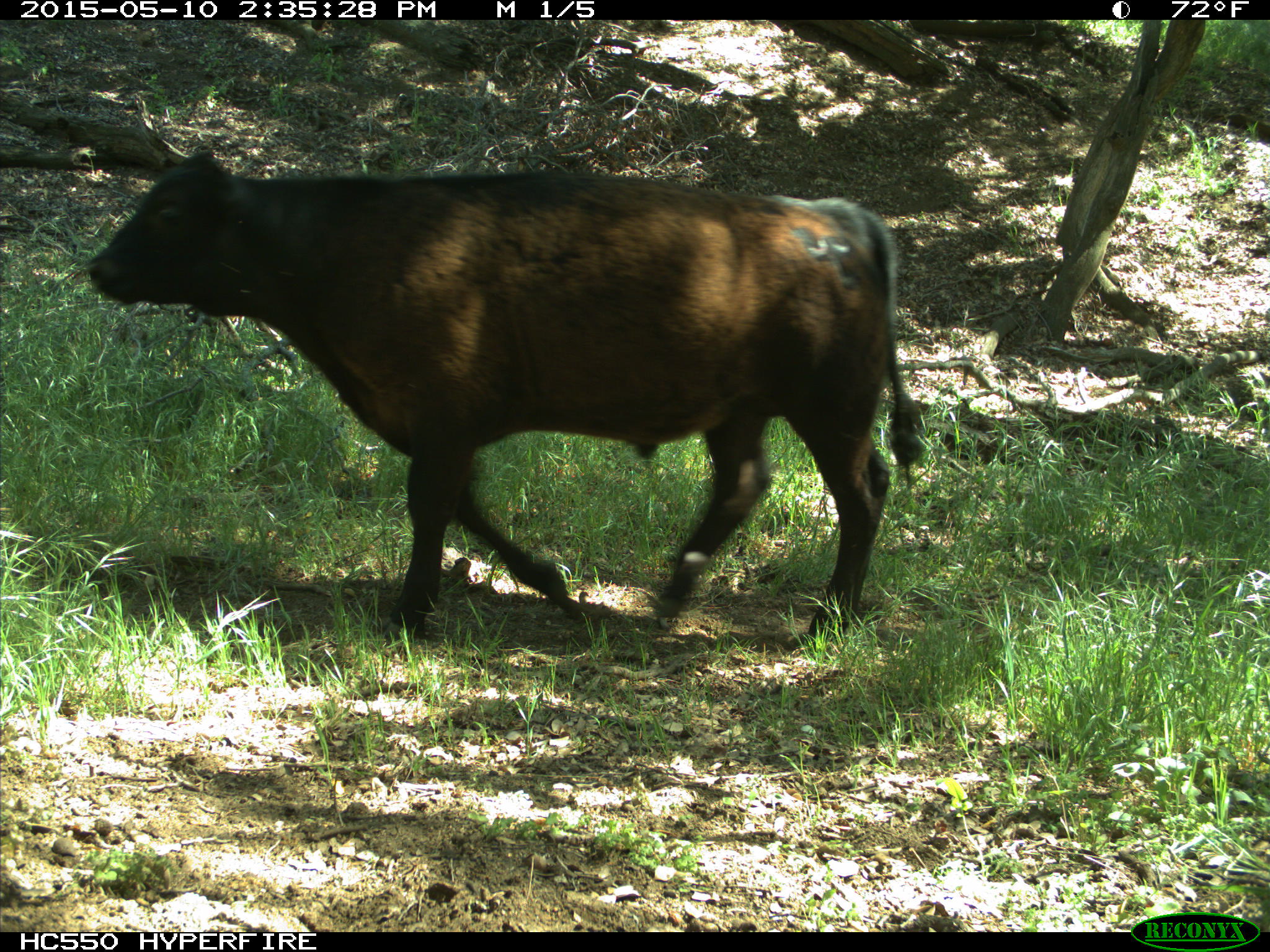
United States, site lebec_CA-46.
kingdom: Animalia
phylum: Chordata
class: Mammalia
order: Artiodactyla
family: Bovidae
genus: Bos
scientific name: Bos taurus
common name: domestic cow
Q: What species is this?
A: Bos taurus (domestic cow).